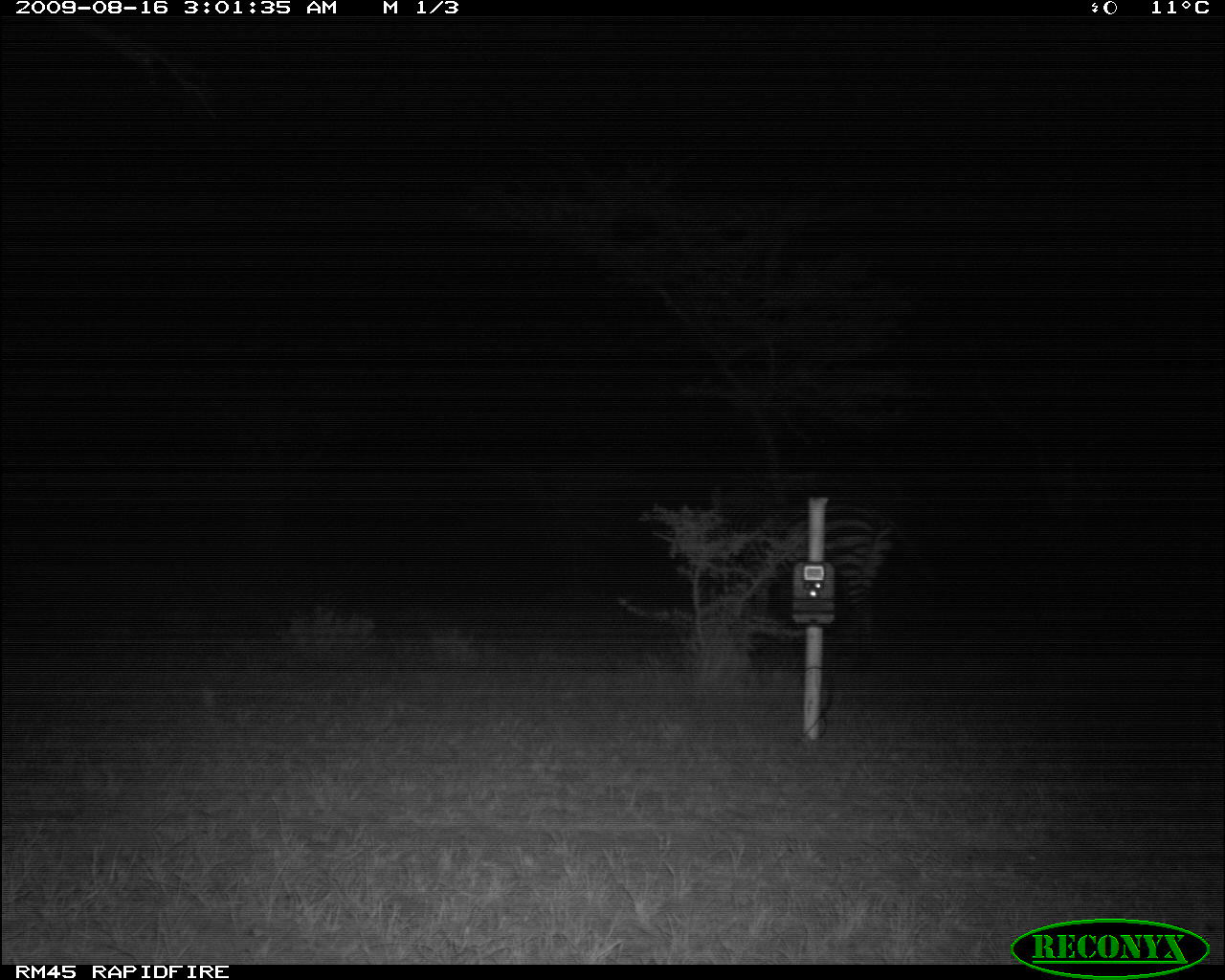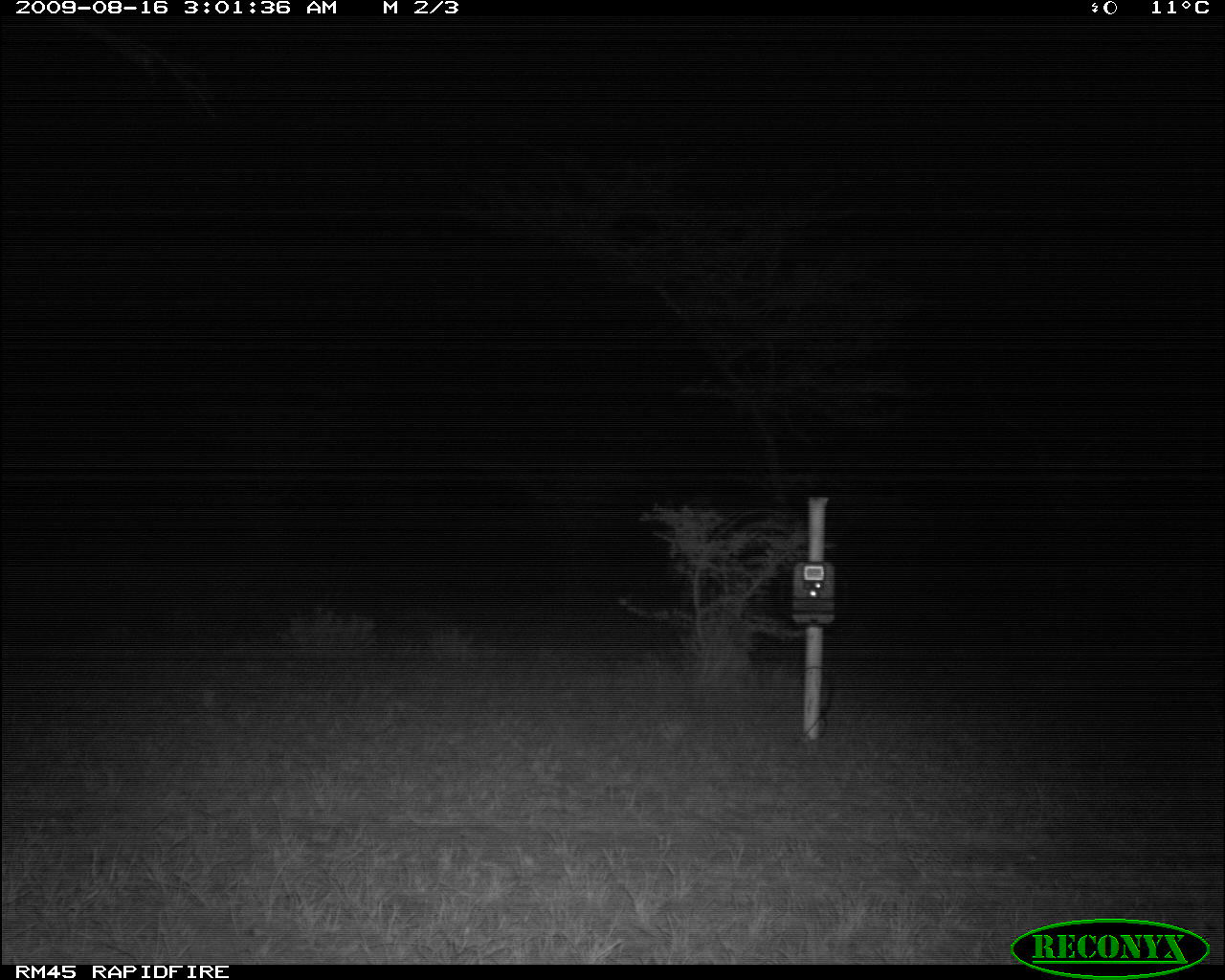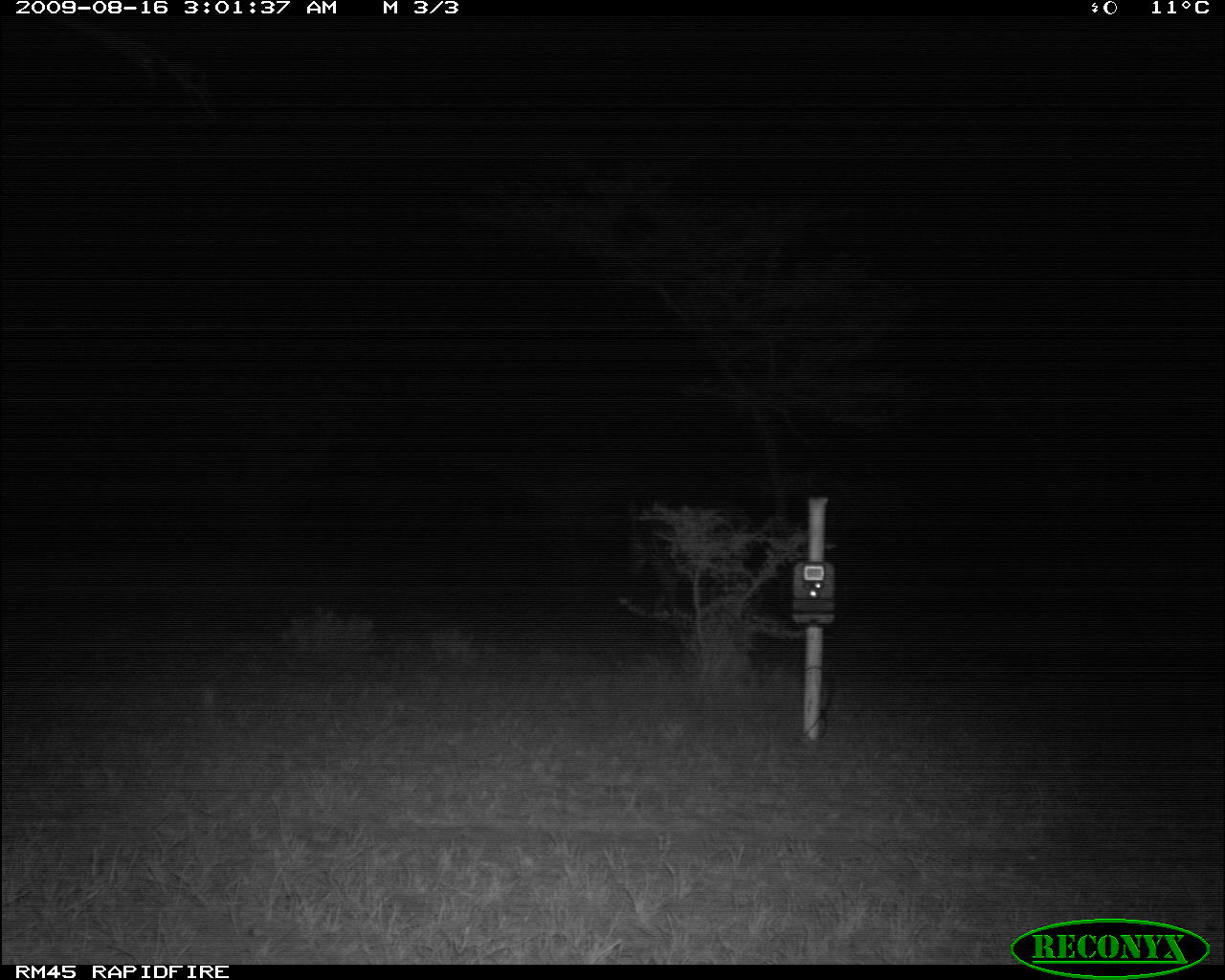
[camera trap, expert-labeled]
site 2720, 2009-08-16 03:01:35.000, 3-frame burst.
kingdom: Animalia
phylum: Chordata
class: Mammalia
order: Perissodactyla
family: Equidae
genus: Equus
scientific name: Equus quagga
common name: plains zebra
Equus quagga (plains zebra), count 1.